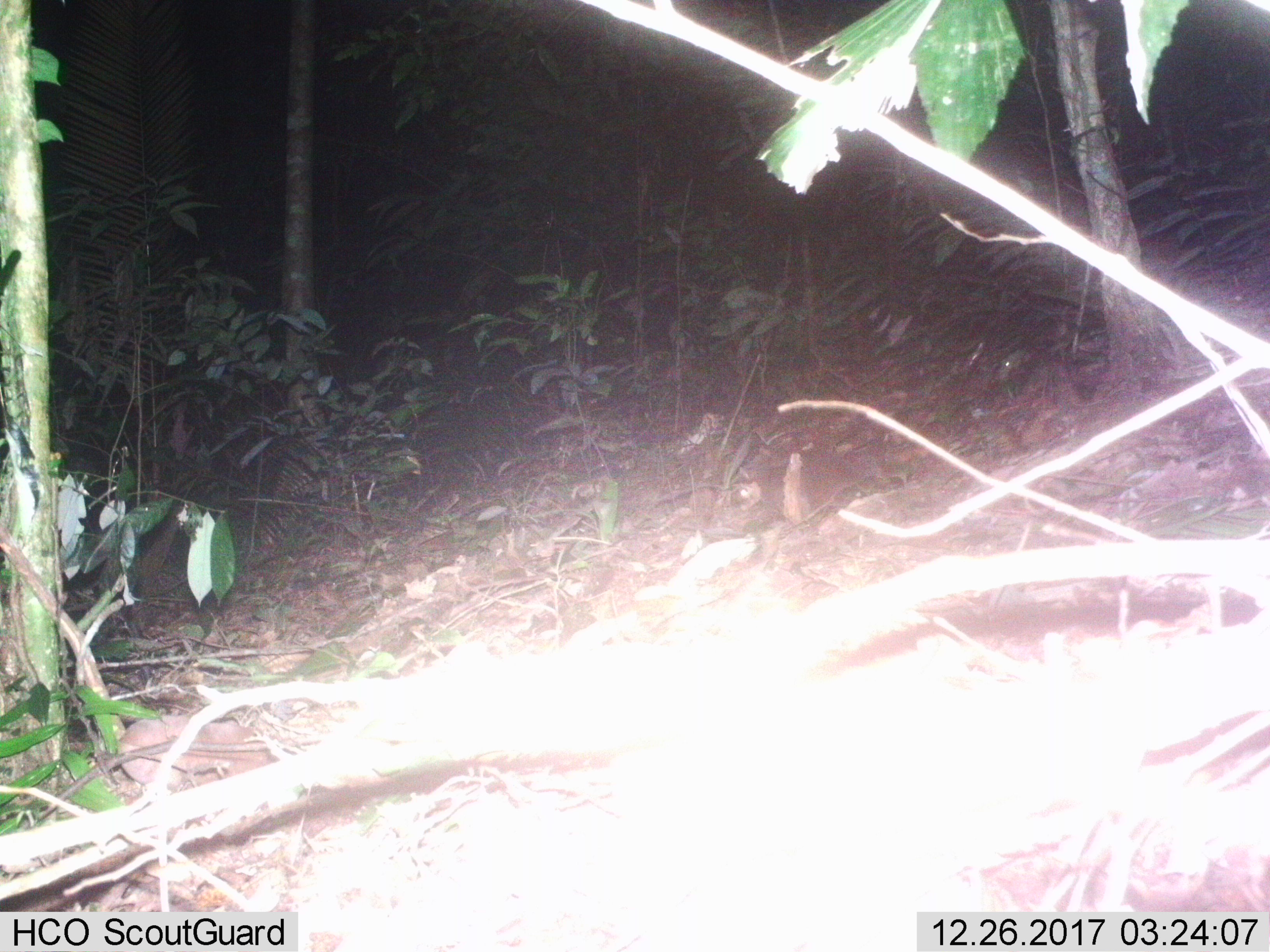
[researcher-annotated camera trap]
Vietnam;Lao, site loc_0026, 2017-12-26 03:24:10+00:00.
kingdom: Animalia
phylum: Chordata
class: Mammalia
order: Carnivora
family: Mustelidae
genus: Melogale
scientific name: Melogale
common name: ferret badger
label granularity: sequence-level